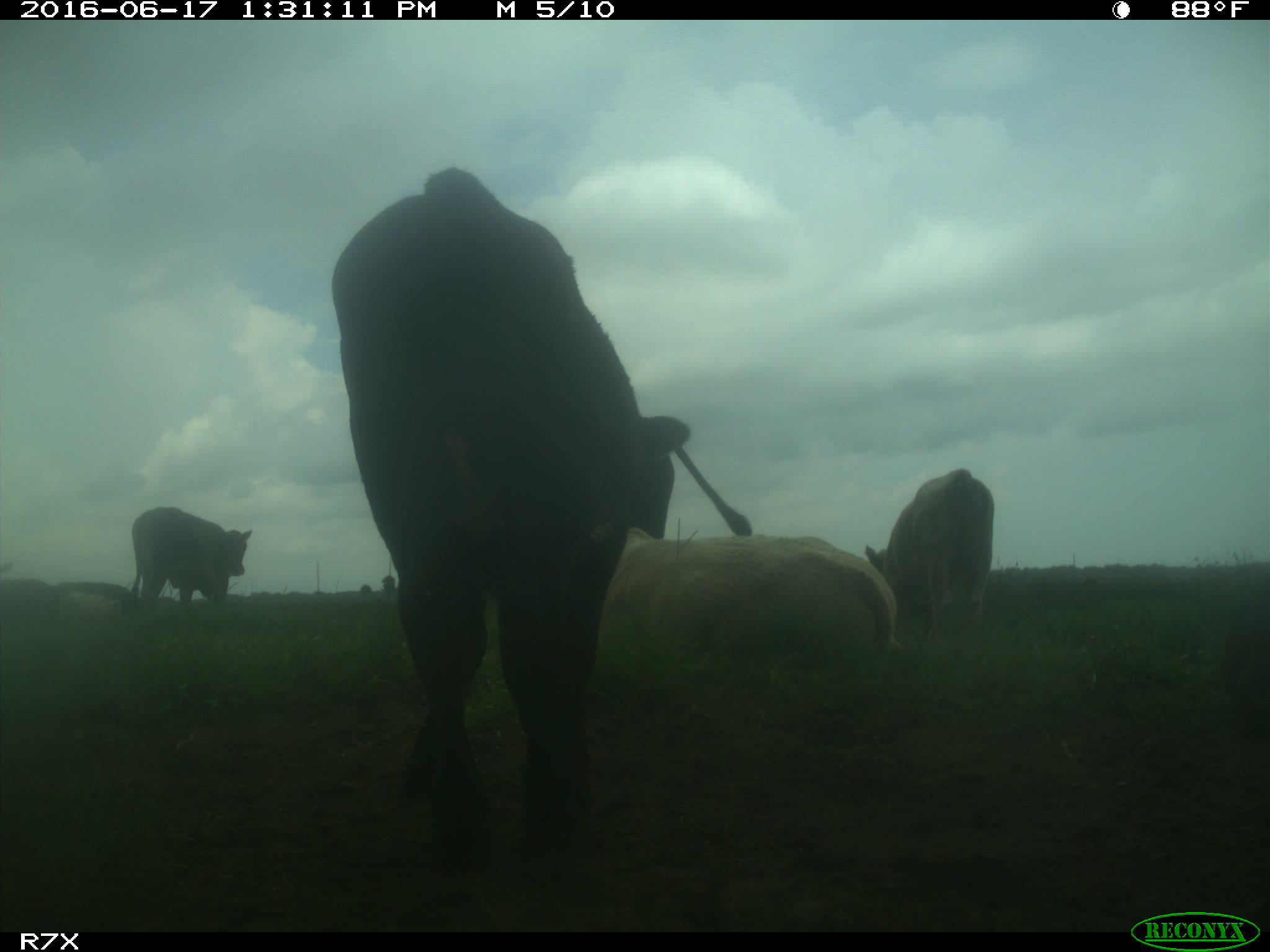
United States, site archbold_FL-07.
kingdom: Animalia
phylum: Chordata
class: Mammalia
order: Artiodactyla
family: Bovidae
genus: Bos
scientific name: Bos taurus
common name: domestic cow